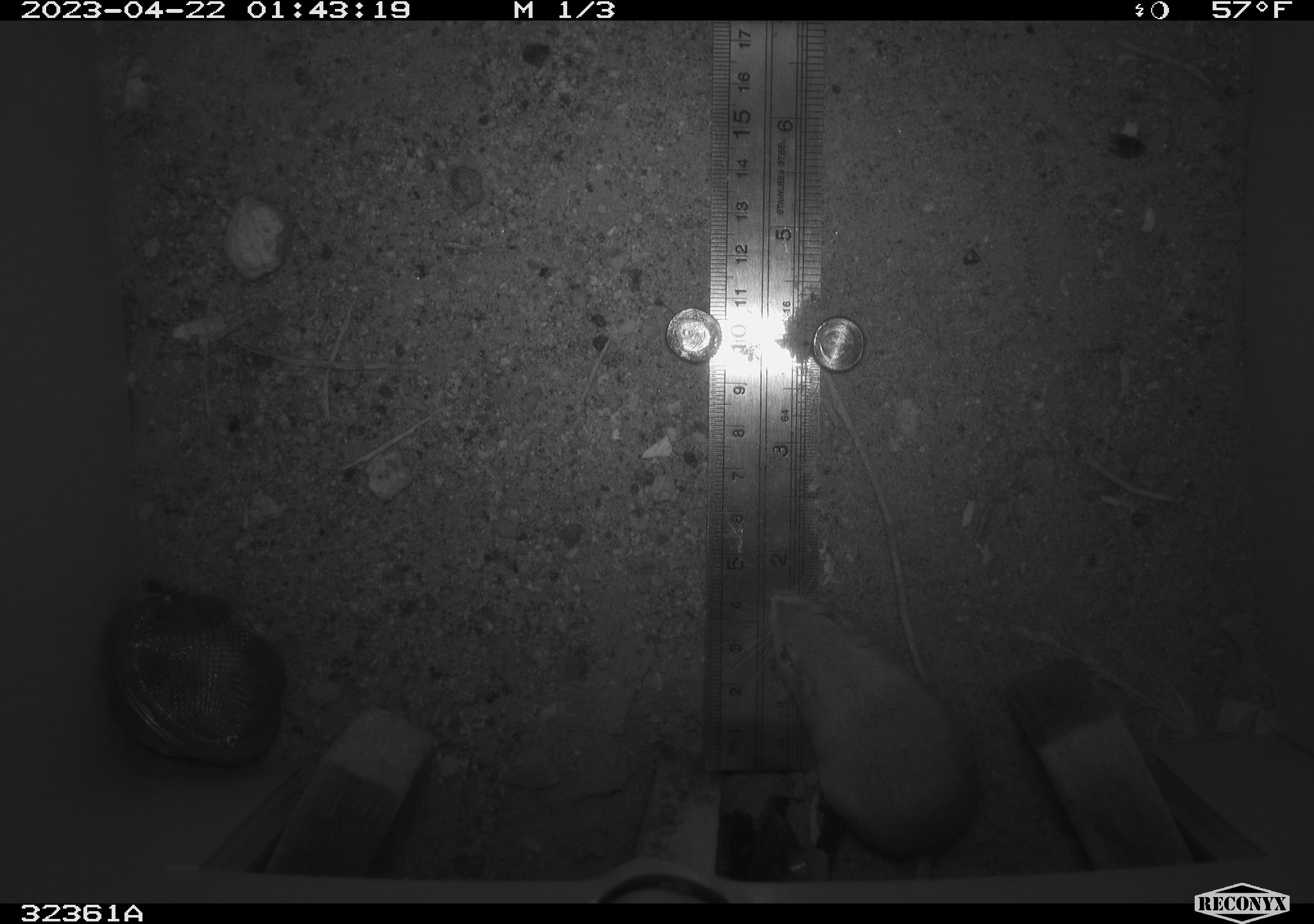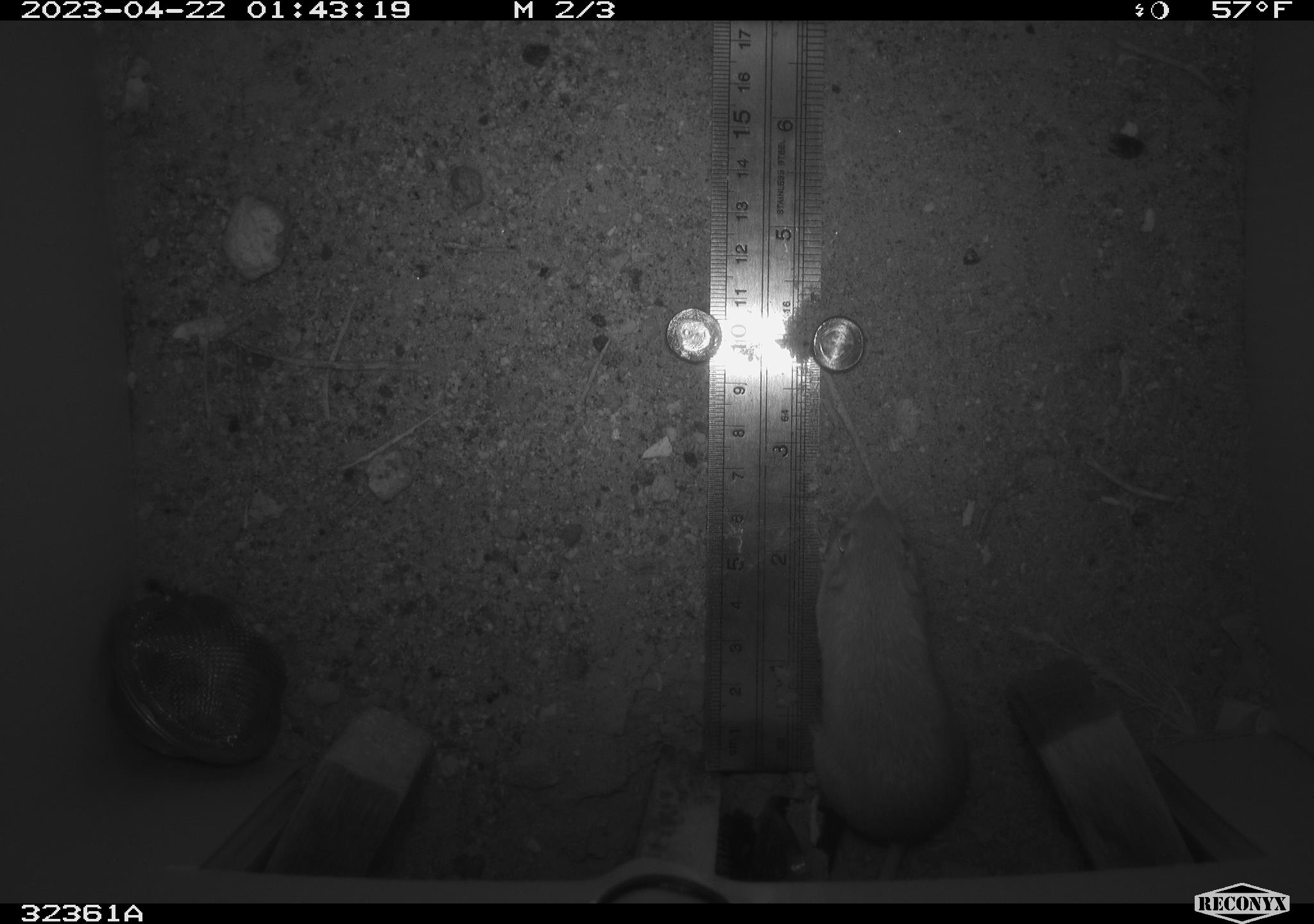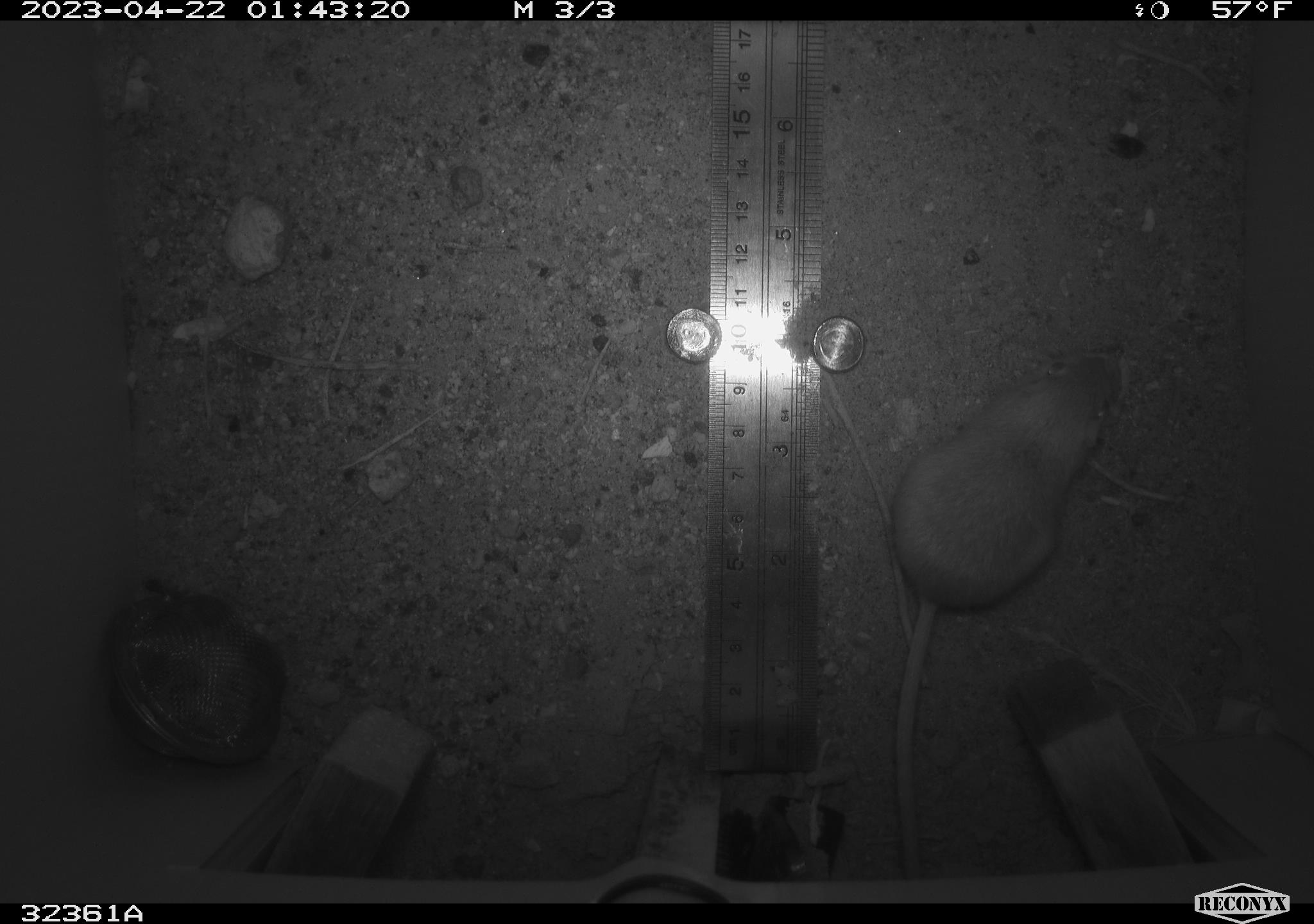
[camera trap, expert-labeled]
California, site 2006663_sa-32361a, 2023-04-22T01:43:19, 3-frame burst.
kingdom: Animalia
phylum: Chordata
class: Mammalia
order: Rodentia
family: Heteromyidae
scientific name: Heteromyidae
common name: kangaroo rats and pocket mice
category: heteromyidae family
Heteromyidae family (kangaroo rats and pocket mice) (Heteromyidae).